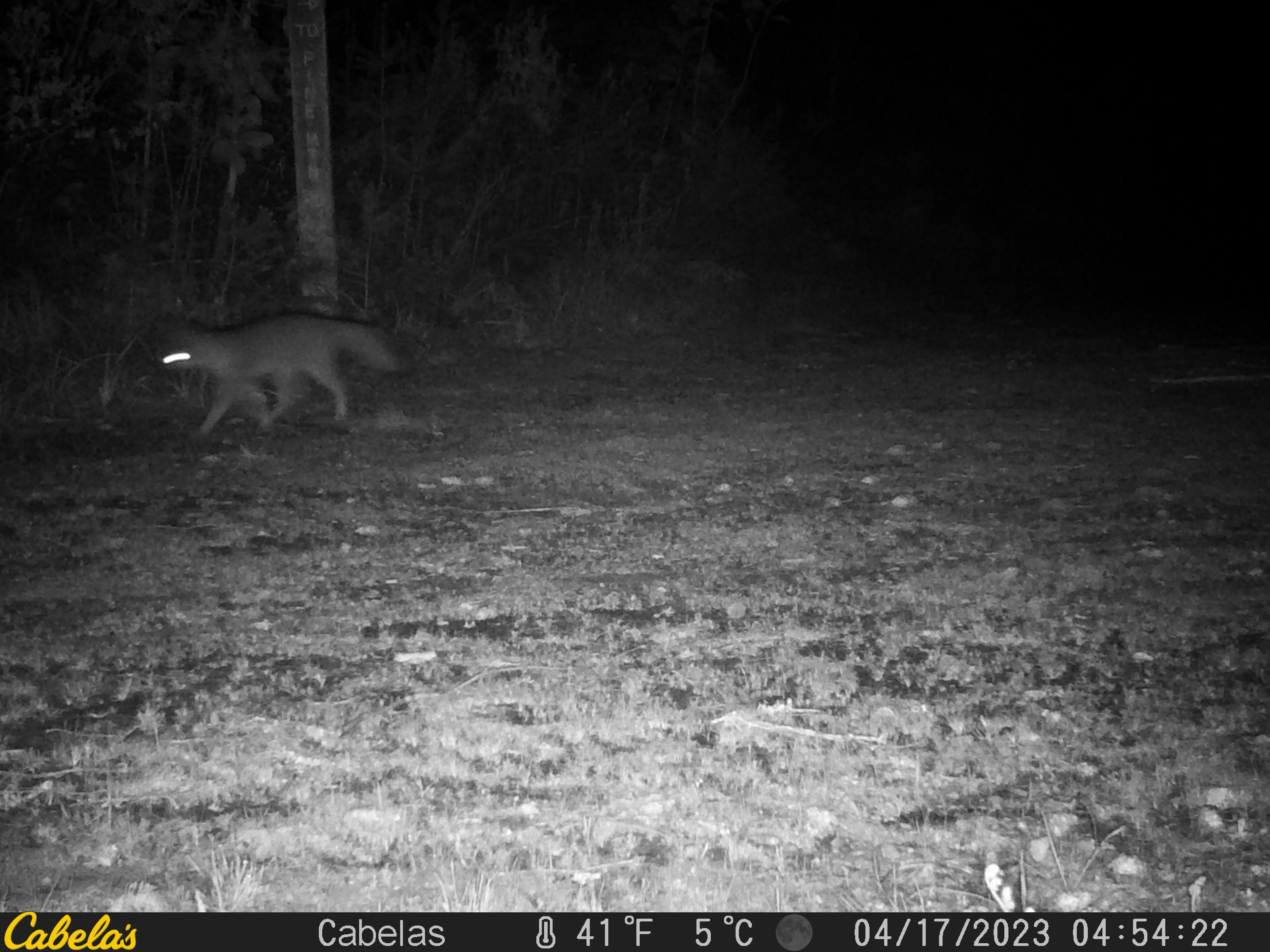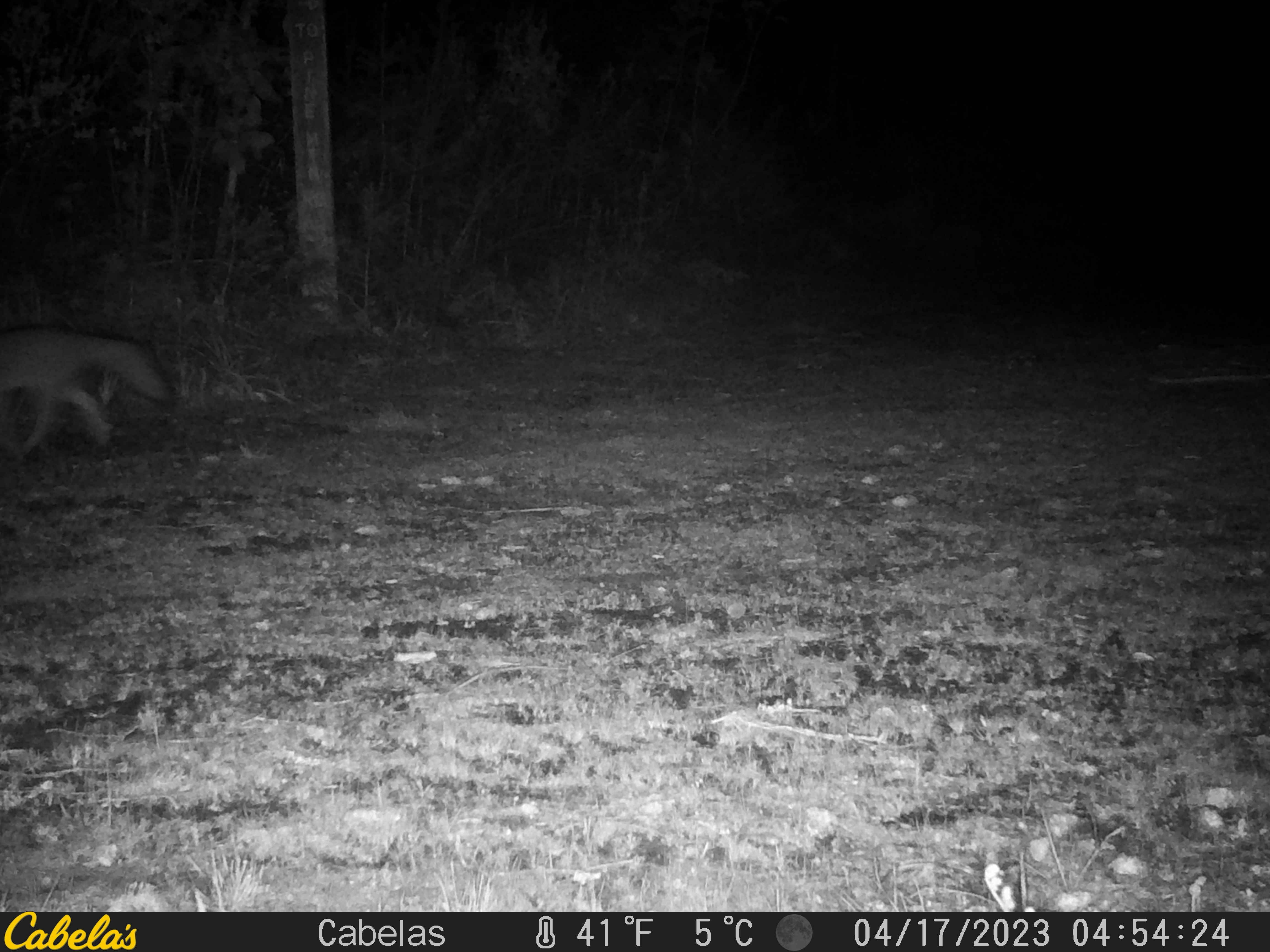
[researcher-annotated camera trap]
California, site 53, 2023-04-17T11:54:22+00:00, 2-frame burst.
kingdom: Animalia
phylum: Chordata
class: Mammalia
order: Carnivora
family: Canidae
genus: Urocyon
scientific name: Urocyon cinereoargenteus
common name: gray fox